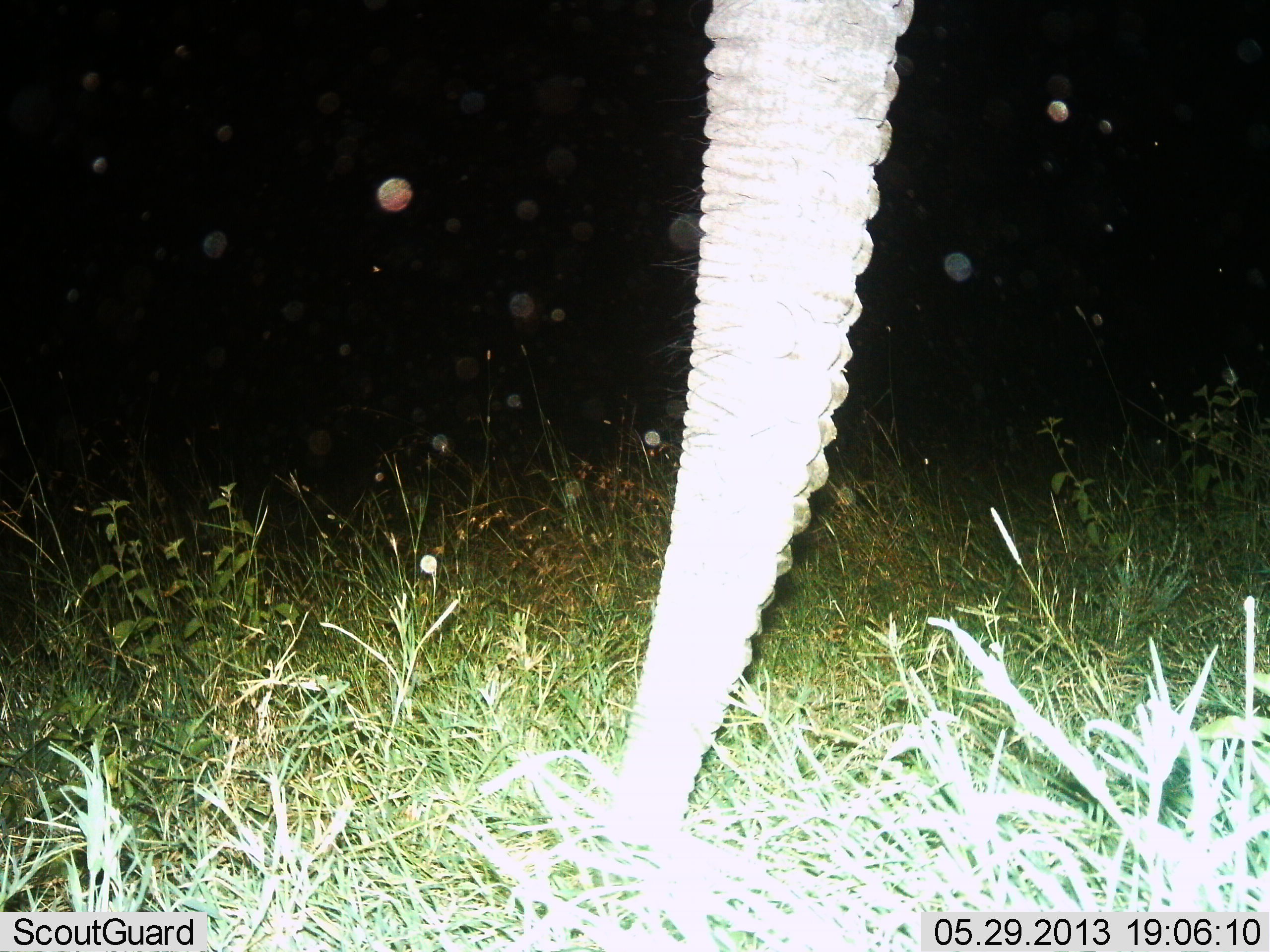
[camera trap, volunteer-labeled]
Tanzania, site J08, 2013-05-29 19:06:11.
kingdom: Animalia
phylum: Chordata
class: Mammalia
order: Proboscidea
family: Elephantidae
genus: Loxodonta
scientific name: Loxodonta africana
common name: african bush elephant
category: elephant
Elephant (african bush elephant) (Loxodonta africana), count 1. Behavior (volunteer vote fractions): standing 70%, resting 0%, moving 0%, interacting 10%. Young present (vote fraction): 0%. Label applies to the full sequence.